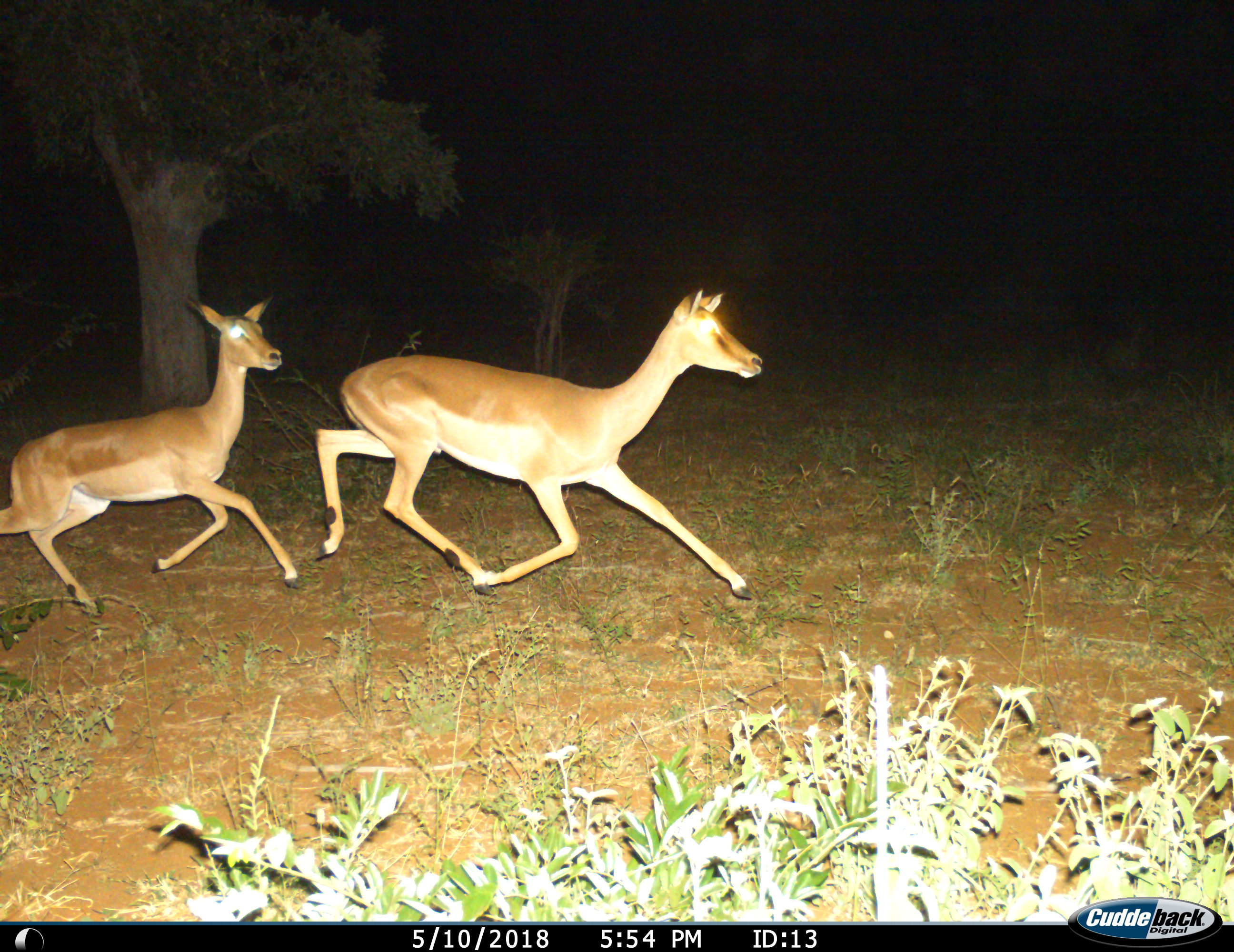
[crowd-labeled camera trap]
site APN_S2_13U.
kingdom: Animalia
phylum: Chordata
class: Mammalia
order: Artiodactyla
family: Bovidae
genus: Aepyceros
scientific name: Aepyceros melampus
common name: impala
Impala (Aepyceros melampus), count 2. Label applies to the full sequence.